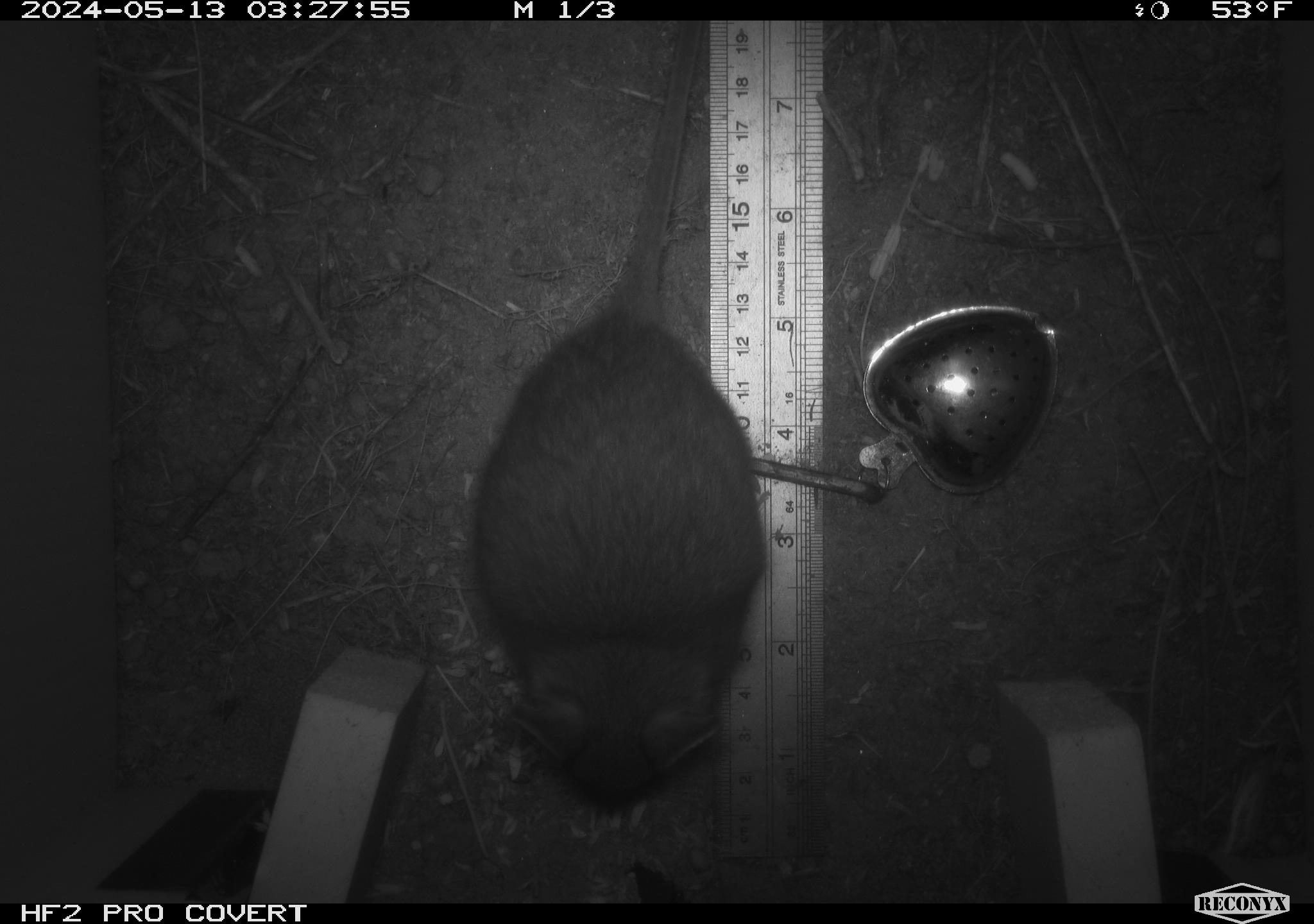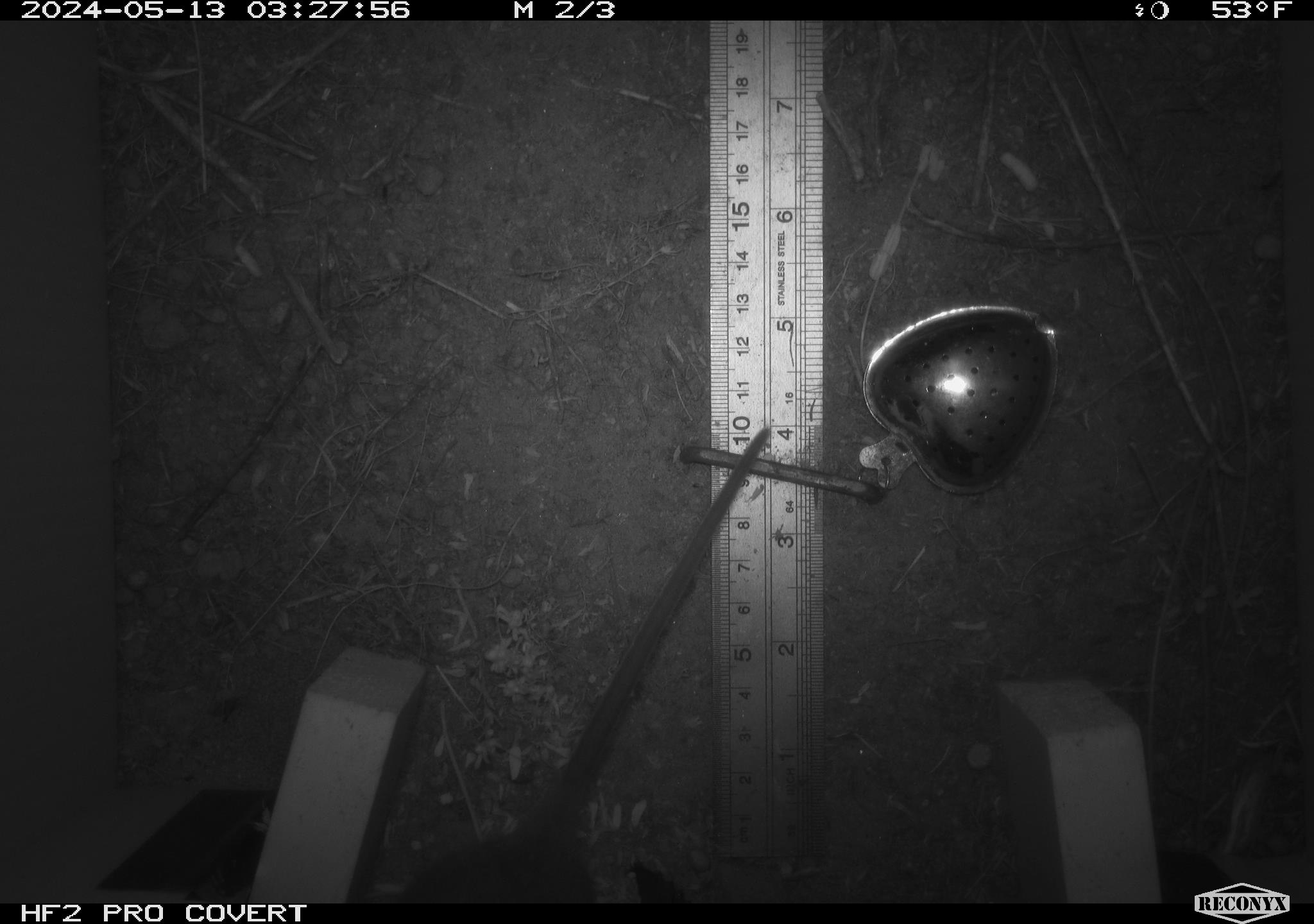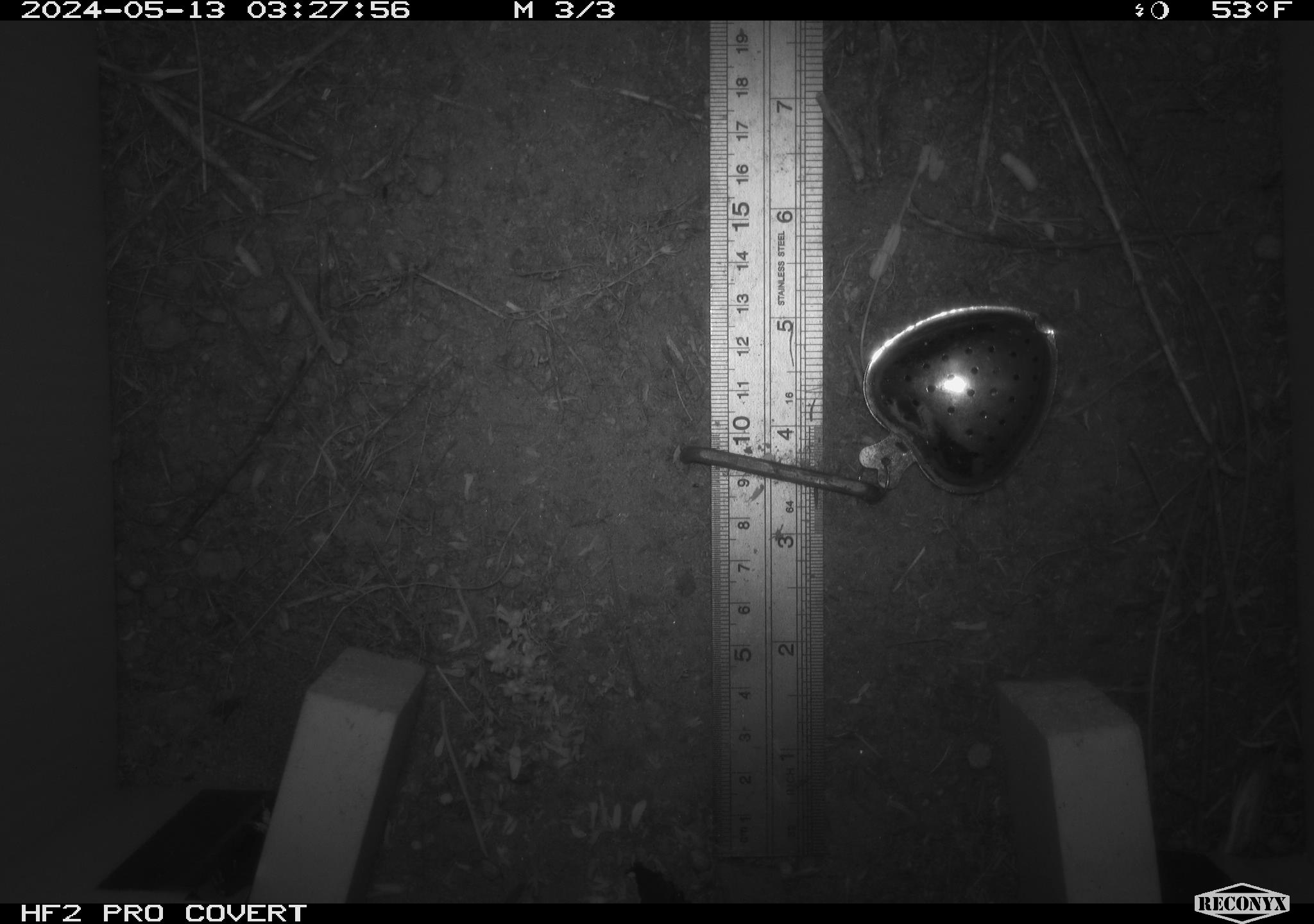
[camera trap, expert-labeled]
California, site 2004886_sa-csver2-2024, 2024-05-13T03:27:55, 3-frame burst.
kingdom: Animalia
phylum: Chordata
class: Mammalia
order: Rodentia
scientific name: Rodentia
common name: rodent